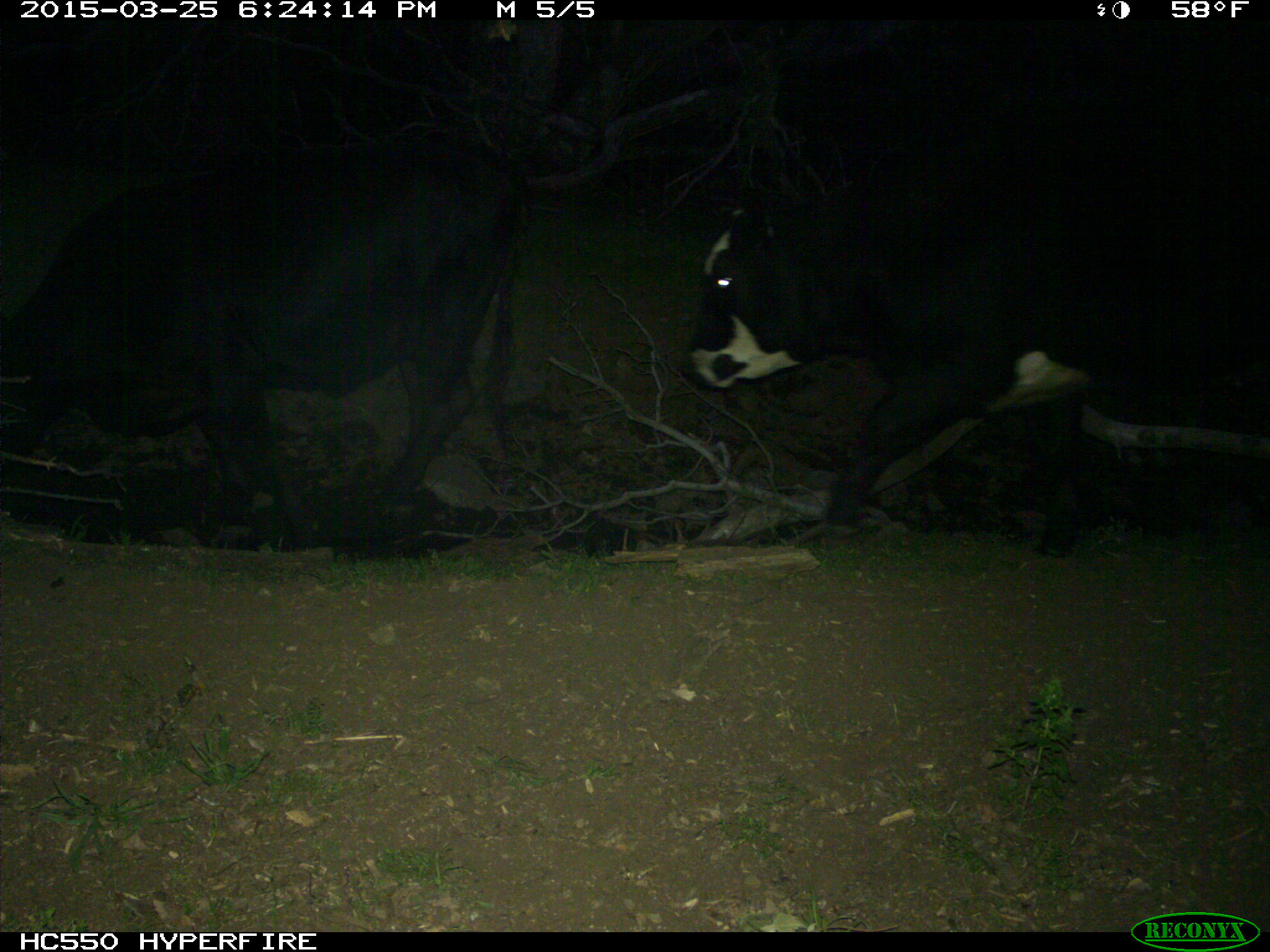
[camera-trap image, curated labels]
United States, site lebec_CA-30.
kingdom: Animalia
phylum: Chordata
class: Mammalia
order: Artiodactyla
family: Bovidae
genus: Bos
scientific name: Bos taurus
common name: domestic cow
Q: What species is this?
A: Bos taurus (domestic cow).